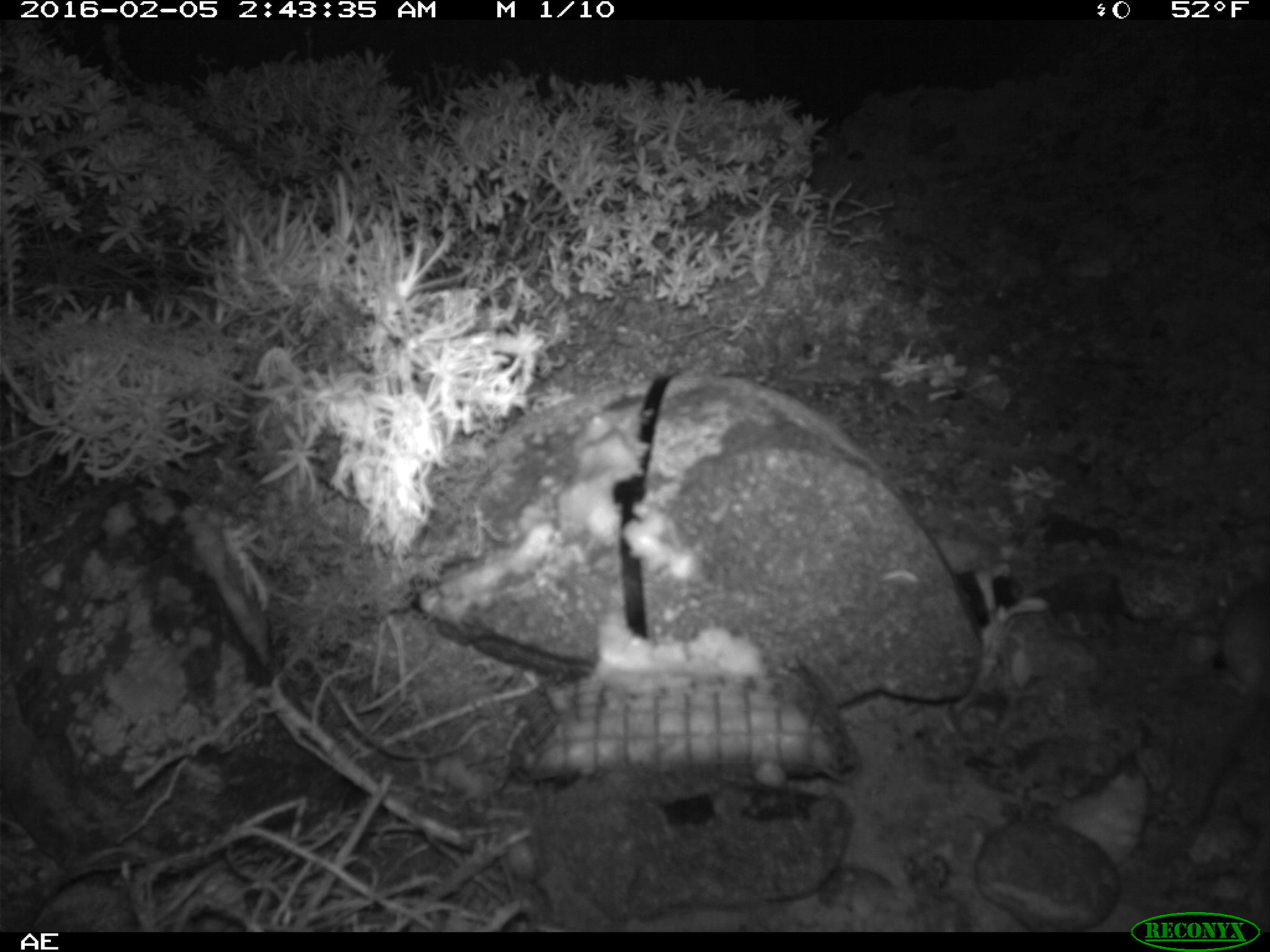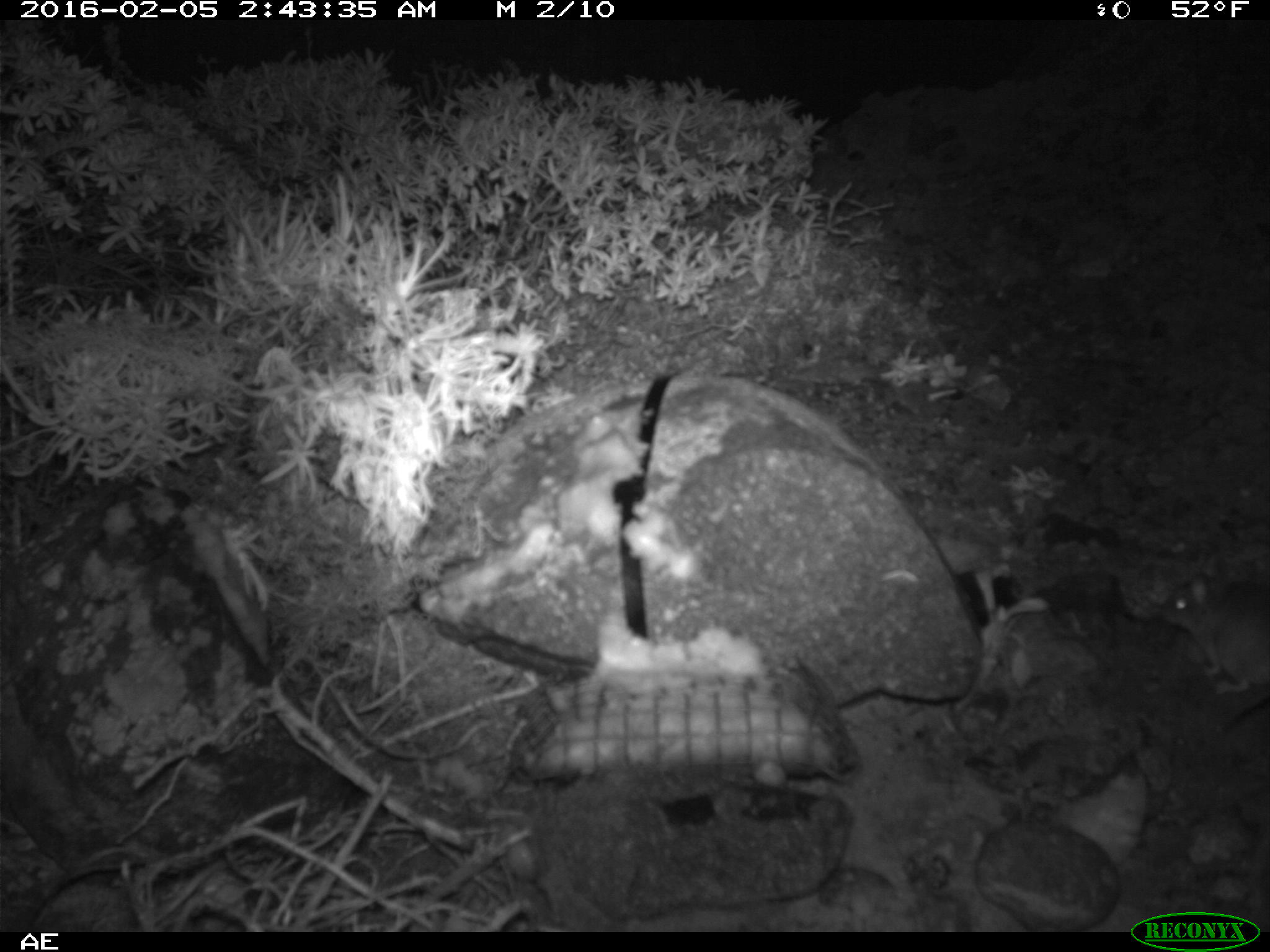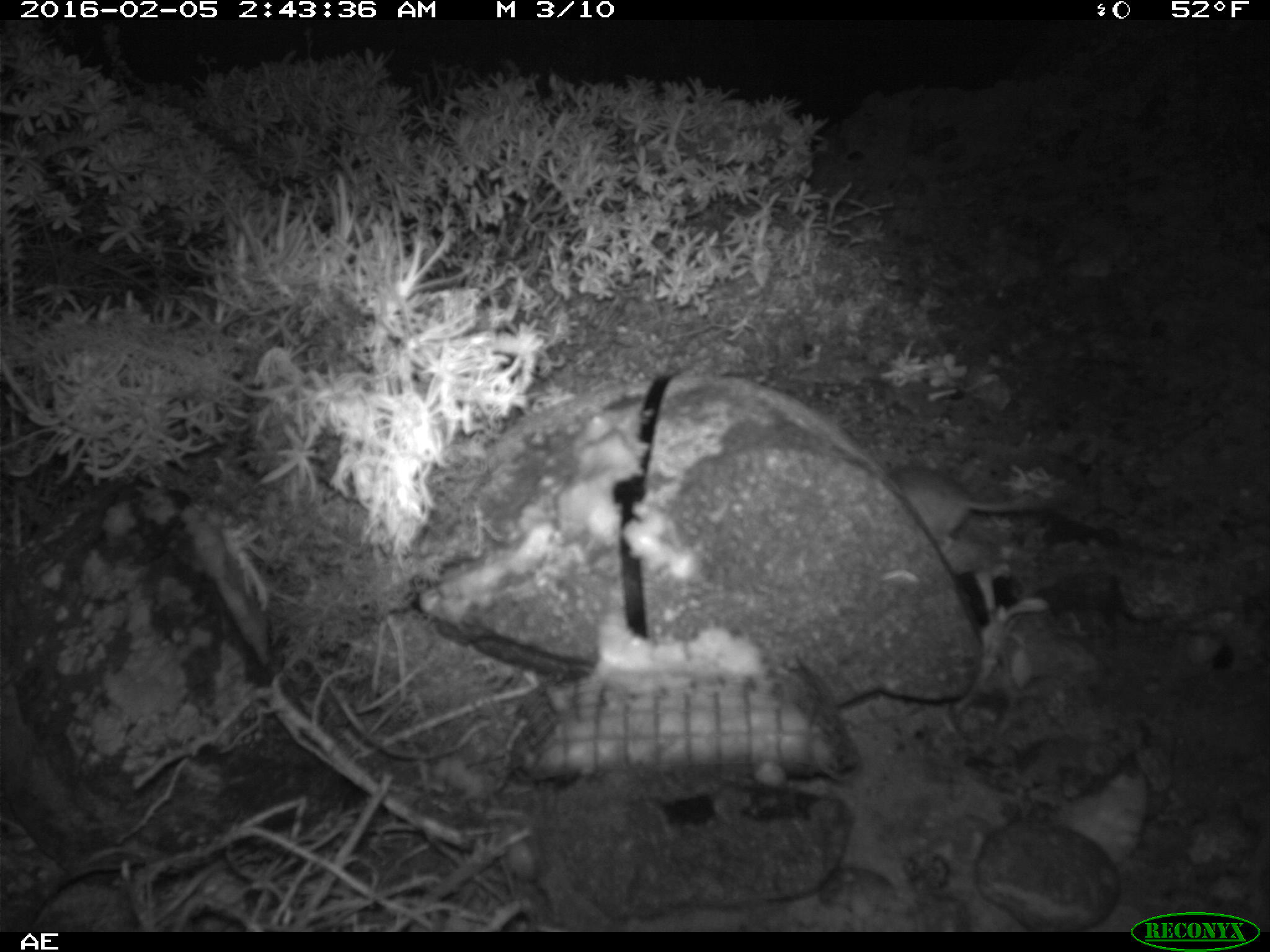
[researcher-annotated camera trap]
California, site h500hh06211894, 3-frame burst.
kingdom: Animalia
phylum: Chordata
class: Mammalia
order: Rodentia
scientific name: Rodentia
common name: rodent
Rodent (Rodentia).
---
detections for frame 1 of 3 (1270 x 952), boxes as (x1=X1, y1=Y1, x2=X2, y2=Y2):
rodent: (x1=1219, y1=584, x2=1269, y2=704)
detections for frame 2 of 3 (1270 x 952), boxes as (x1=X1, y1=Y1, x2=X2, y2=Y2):
rodent: (x1=1159, y1=572, x2=1269, y2=690)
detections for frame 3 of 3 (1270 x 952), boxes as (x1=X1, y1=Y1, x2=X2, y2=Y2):
rodent: (x1=872, y1=467, x2=1070, y2=549)